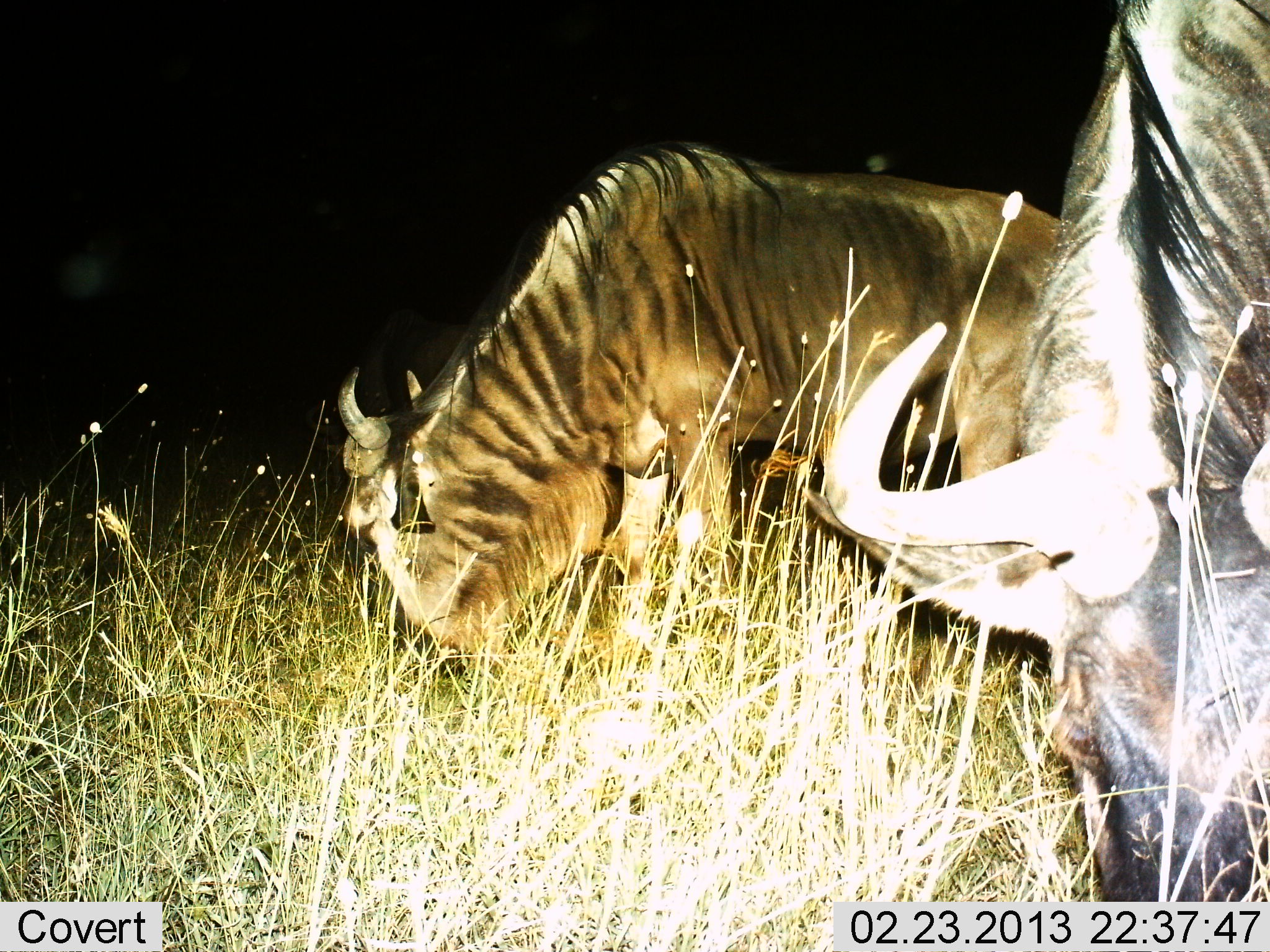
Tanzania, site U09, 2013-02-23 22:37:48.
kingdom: Animalia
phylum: Chordata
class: Mammalia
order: Artiodactyla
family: Bovidae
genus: Connochaetes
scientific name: Connochaetes taurinus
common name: blue wildebeest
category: wildebeest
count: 2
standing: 20%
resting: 0%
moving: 0%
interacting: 0%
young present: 0%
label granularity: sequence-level